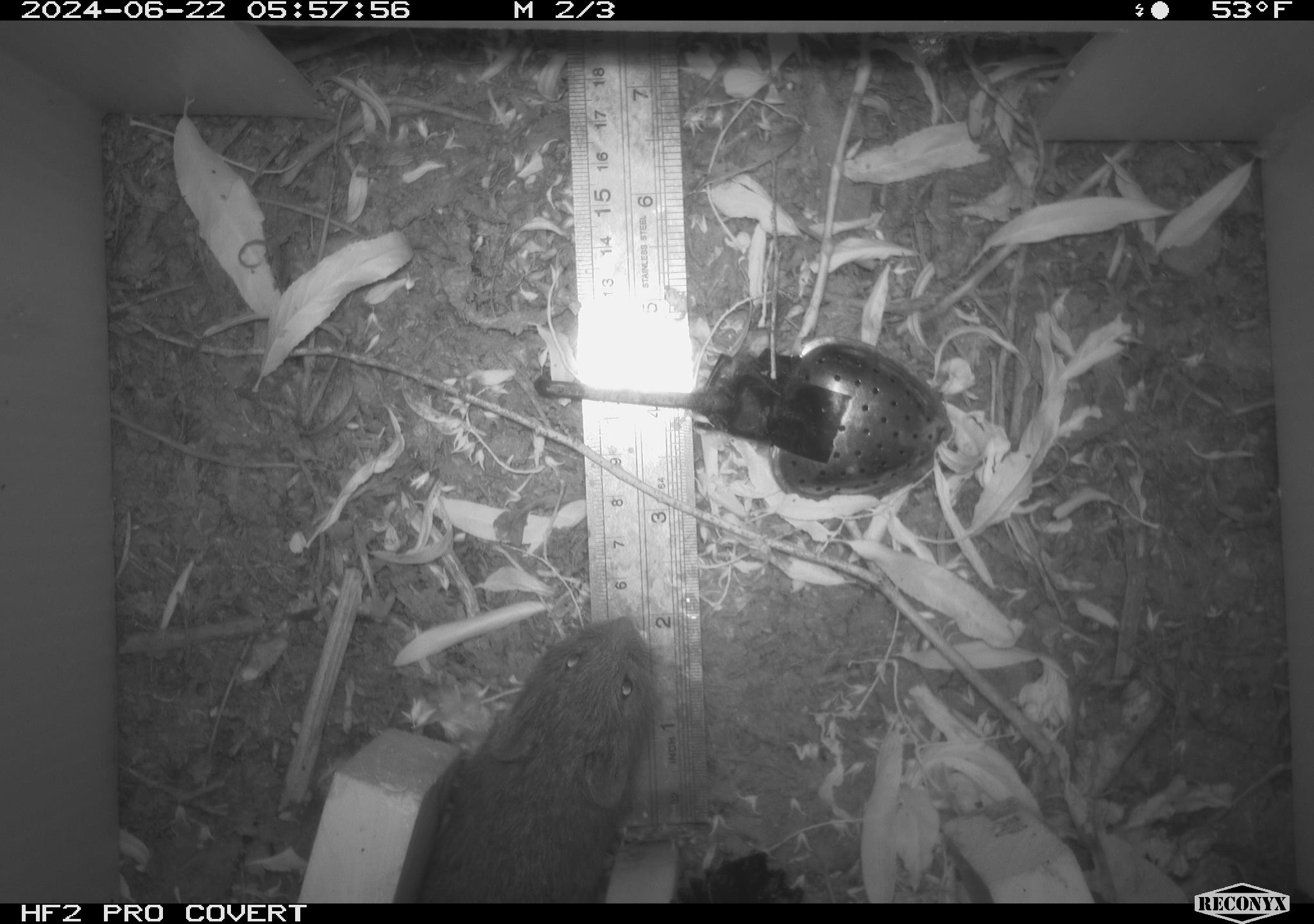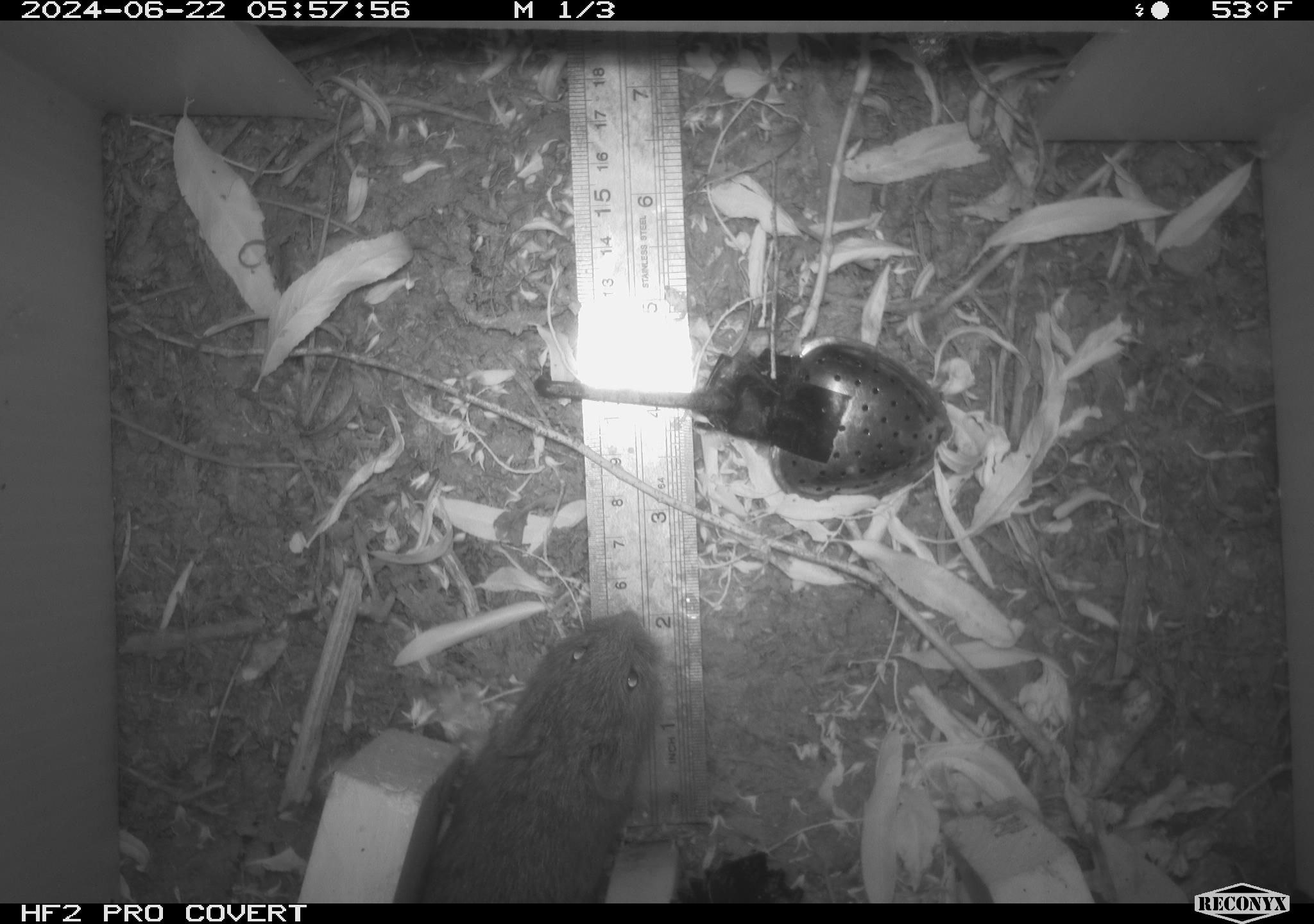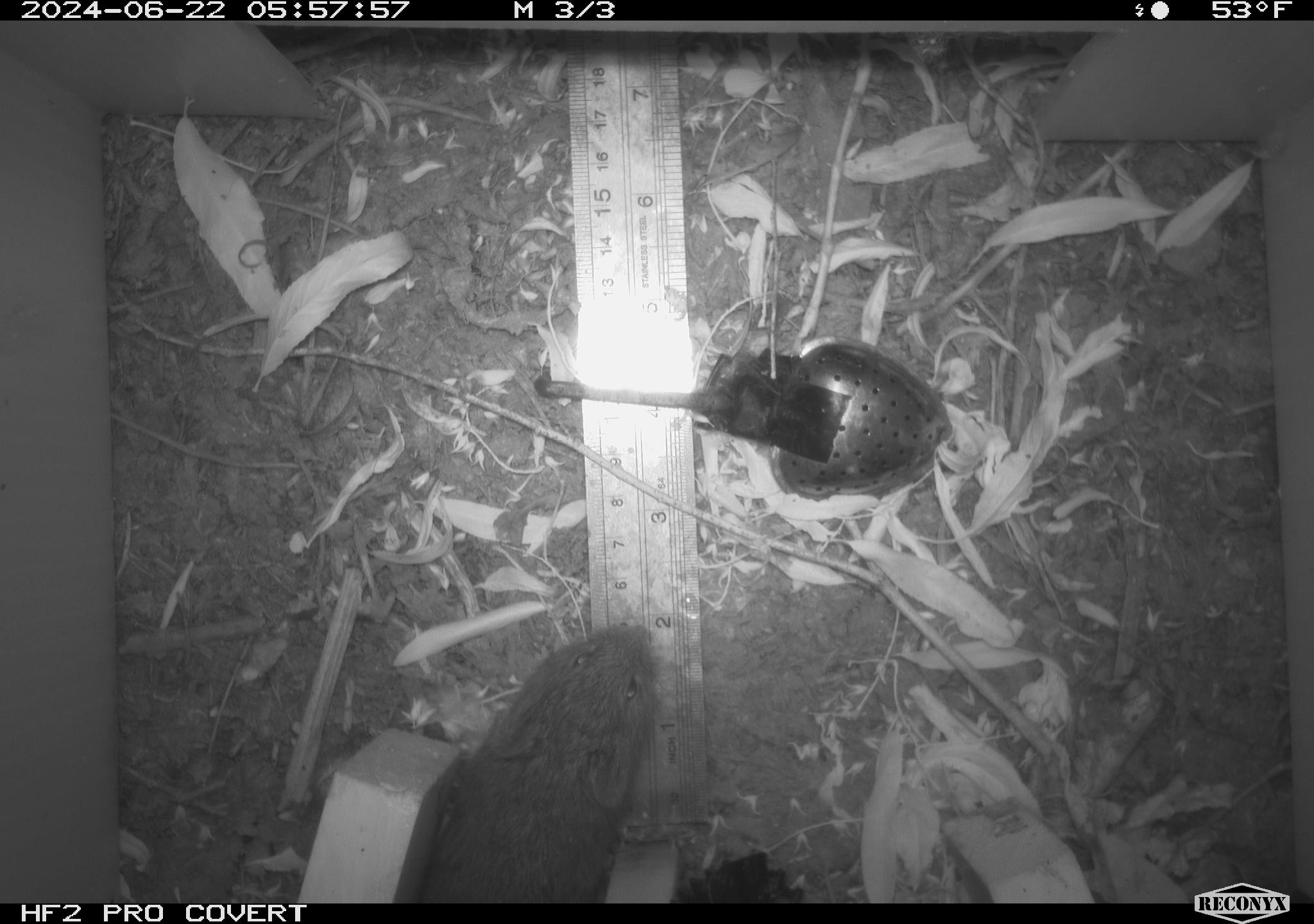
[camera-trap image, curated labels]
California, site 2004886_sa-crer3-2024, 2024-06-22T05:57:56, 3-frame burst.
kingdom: Animalia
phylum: Chordata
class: Mammalia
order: Rodentia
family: Cricetidae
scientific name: Arvicolinae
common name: voles, lemmings, and muskrats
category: arvicolinae subfamily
Arvicolinae subfamily (voles, lemmings, and muskrats) (Arvicolinae).